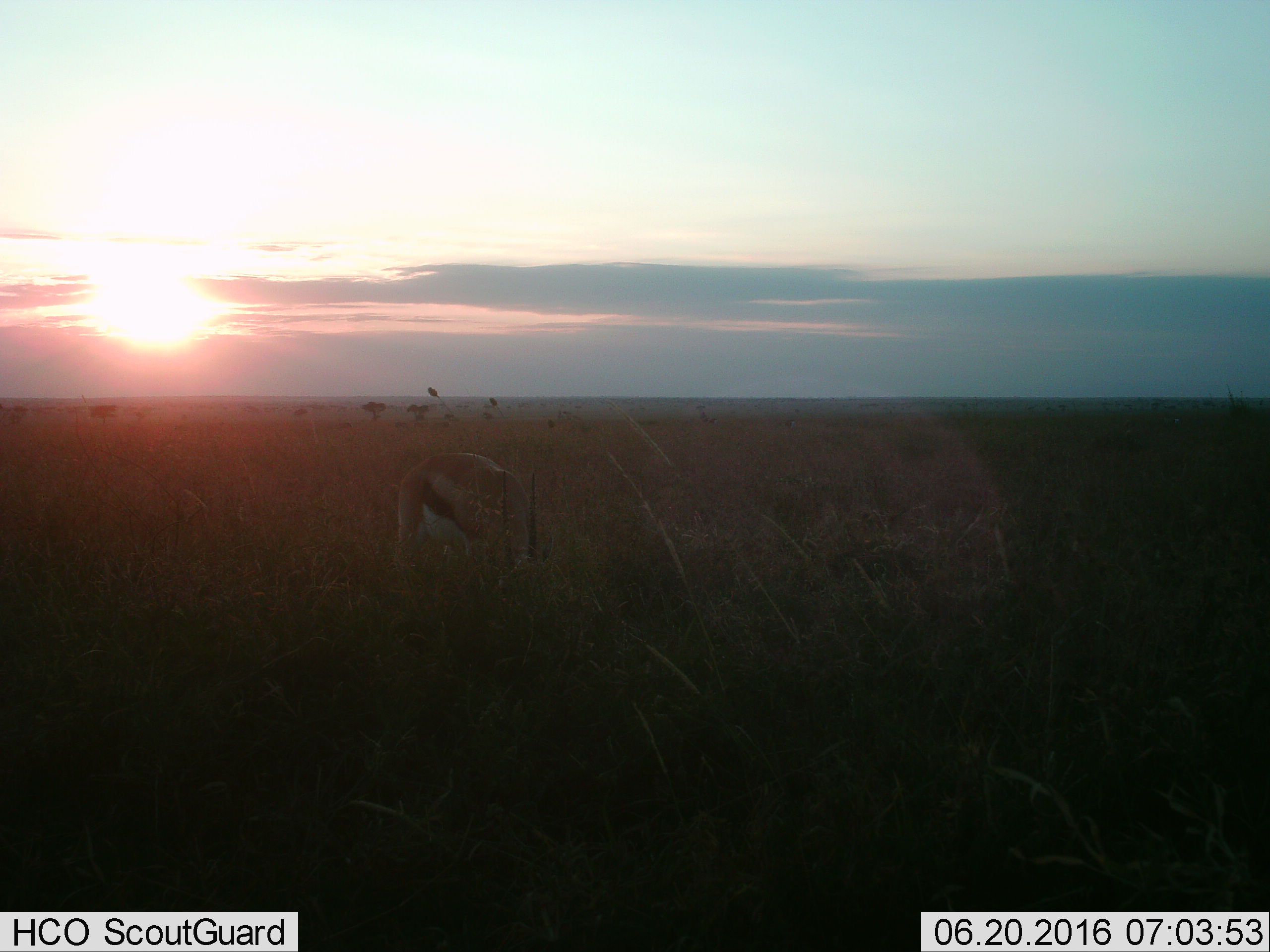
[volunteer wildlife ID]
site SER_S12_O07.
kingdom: Animalia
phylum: Chordata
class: Mammalia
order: Artiodactyla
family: Bovidae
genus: Eudorcas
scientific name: Eudorcas thomsonii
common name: thomson's gazelle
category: gazellethomsons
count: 1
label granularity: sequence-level